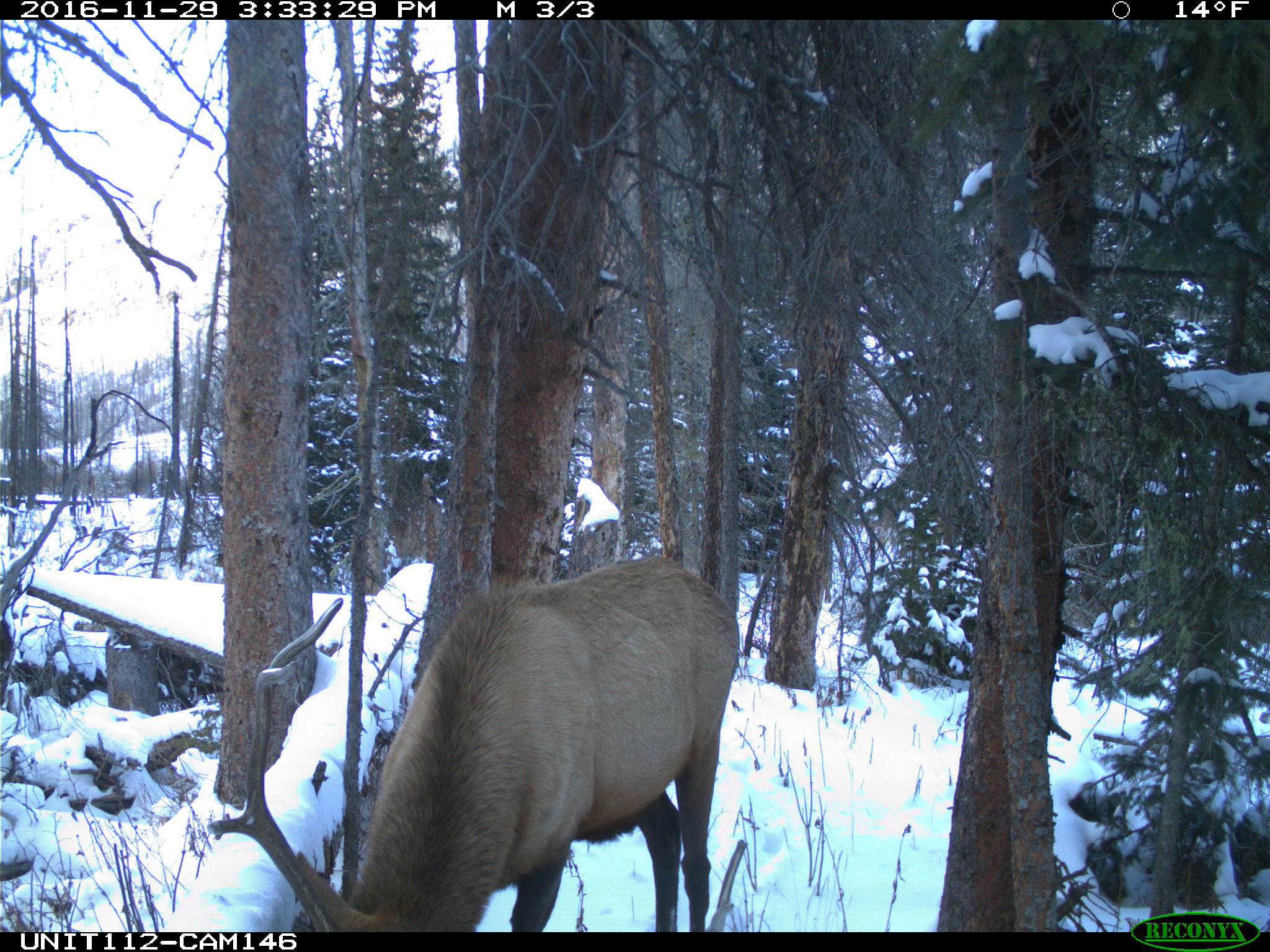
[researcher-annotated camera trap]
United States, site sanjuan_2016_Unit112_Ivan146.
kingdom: Animalia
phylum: Chordata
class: Mammalia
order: Artiodactyla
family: Cervidae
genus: Cervus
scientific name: Cervus elaphus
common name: red deer